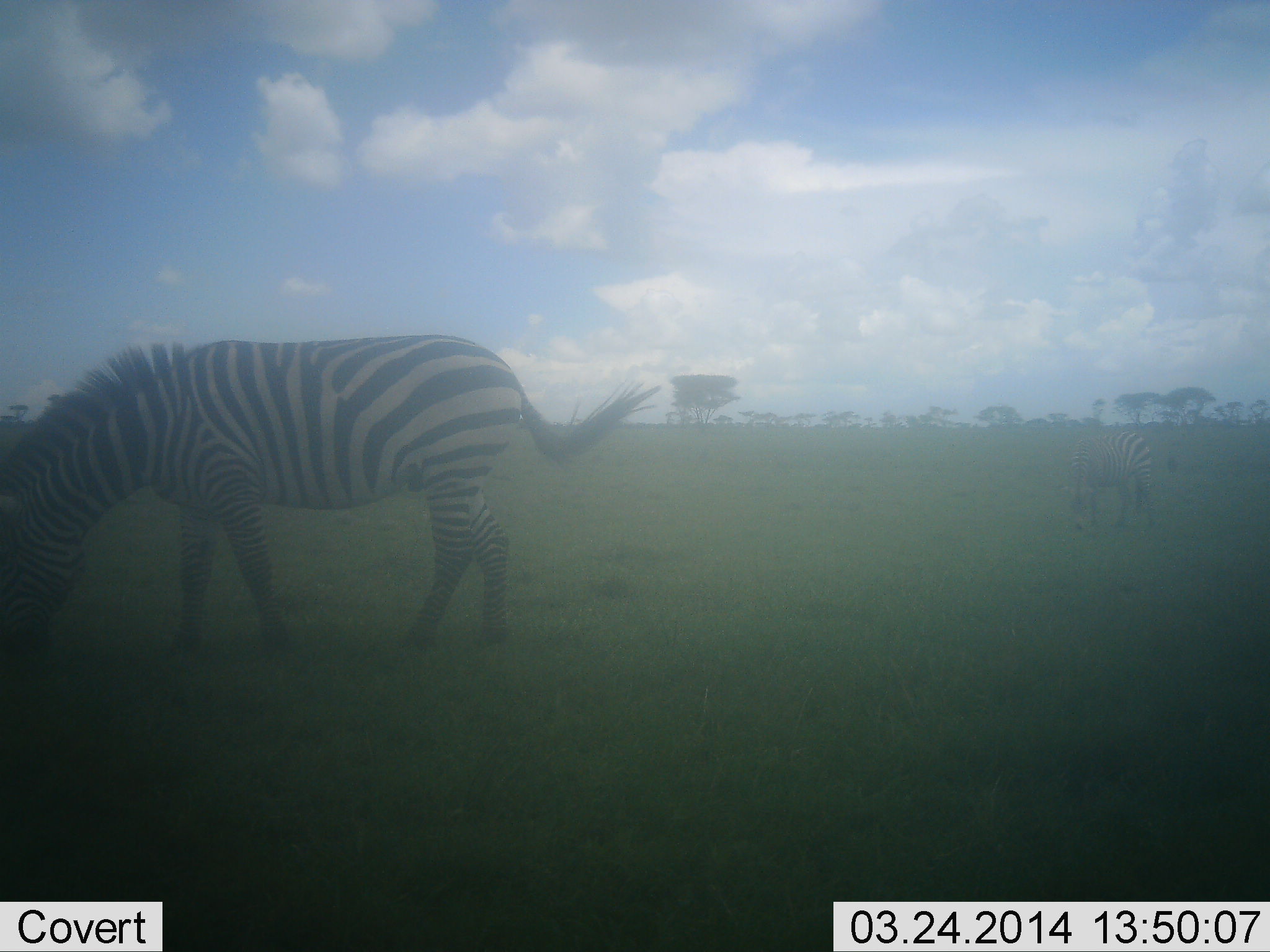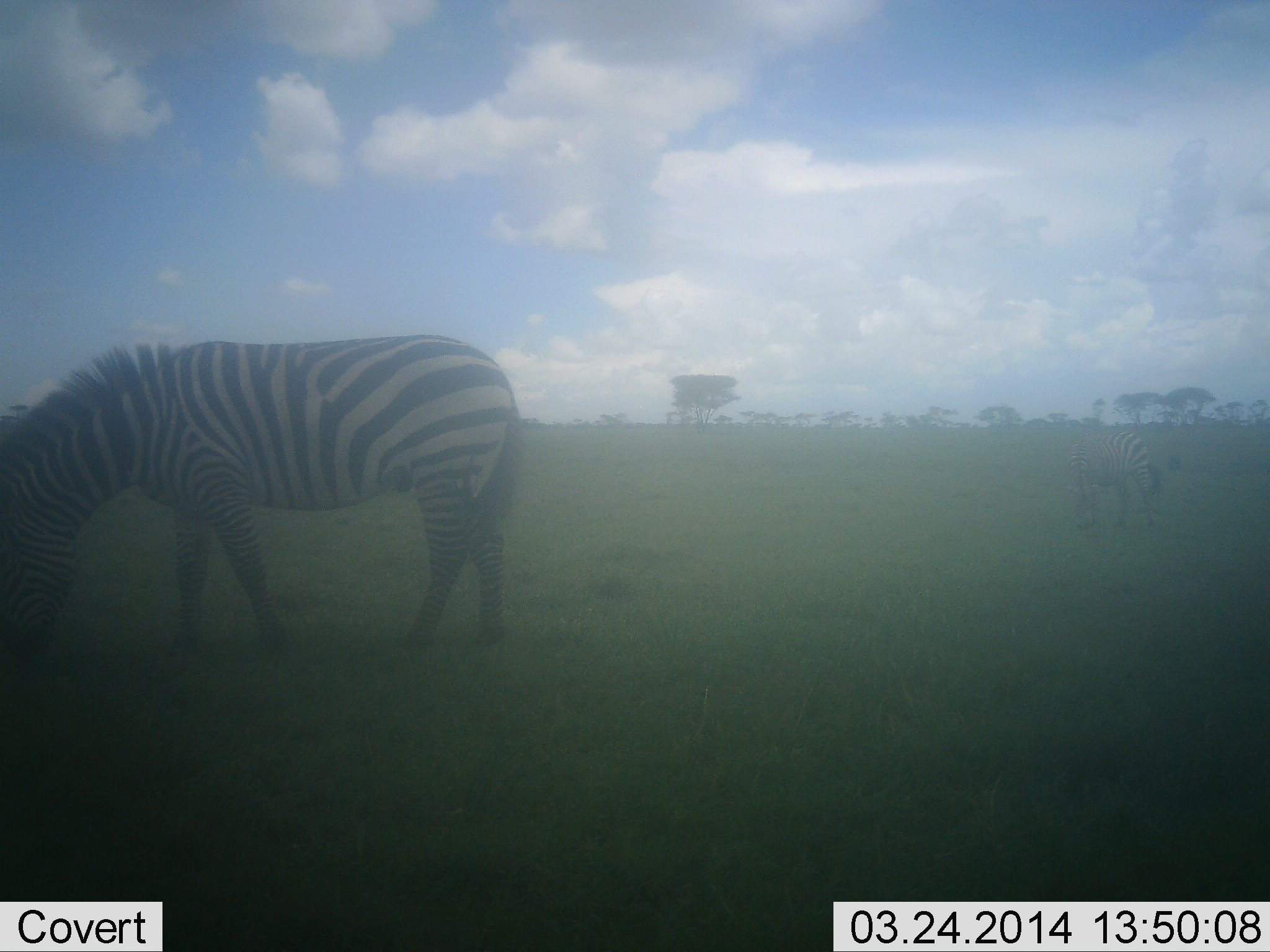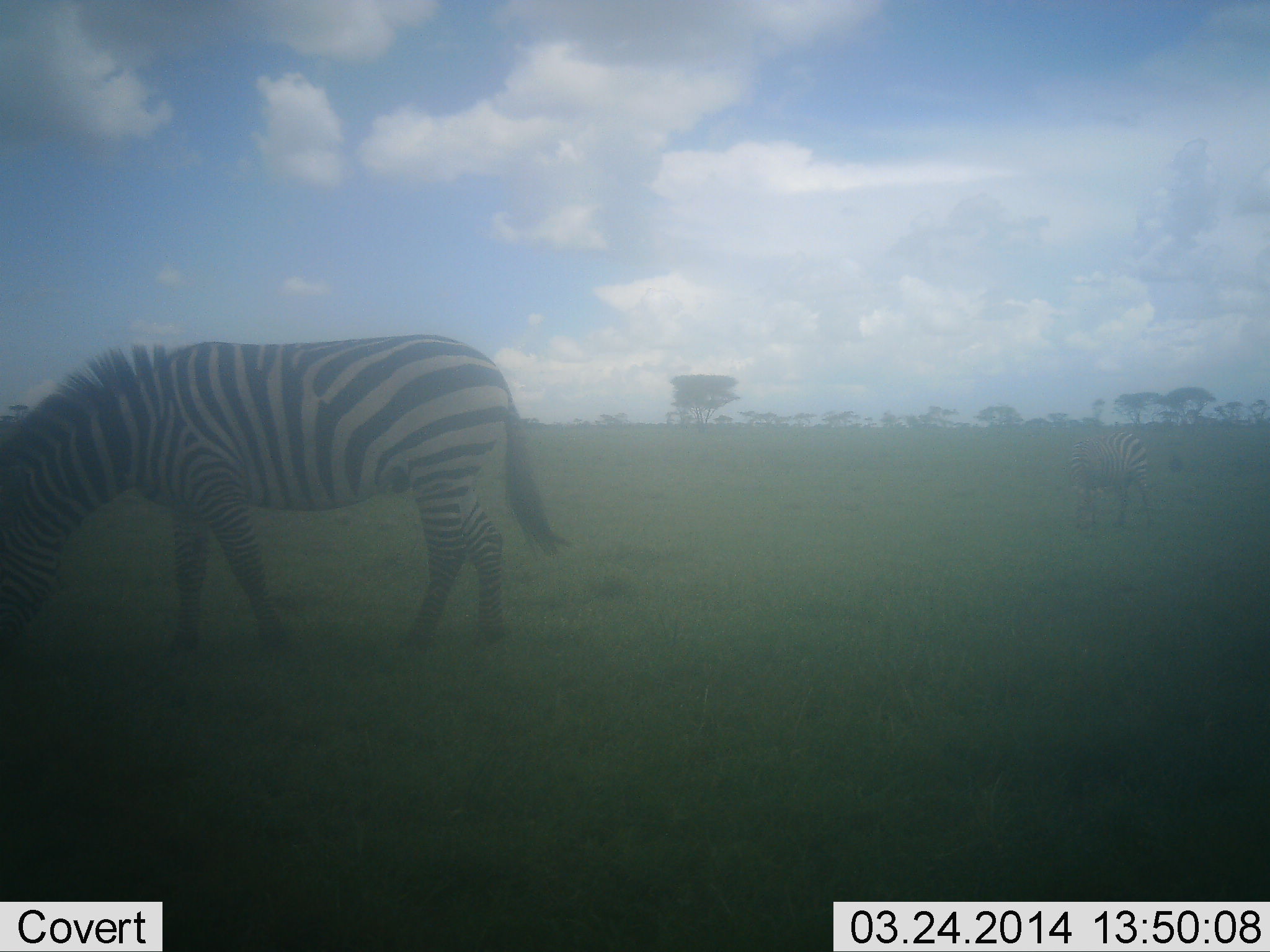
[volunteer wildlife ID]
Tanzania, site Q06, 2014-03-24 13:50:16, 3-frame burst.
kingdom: Animalia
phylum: Chordata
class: Mammalia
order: Perissodactyla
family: Equidae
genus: Equus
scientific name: Equus quagga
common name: plains zebra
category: zebra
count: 2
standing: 29%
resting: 0%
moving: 6%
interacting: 0%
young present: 0%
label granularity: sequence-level